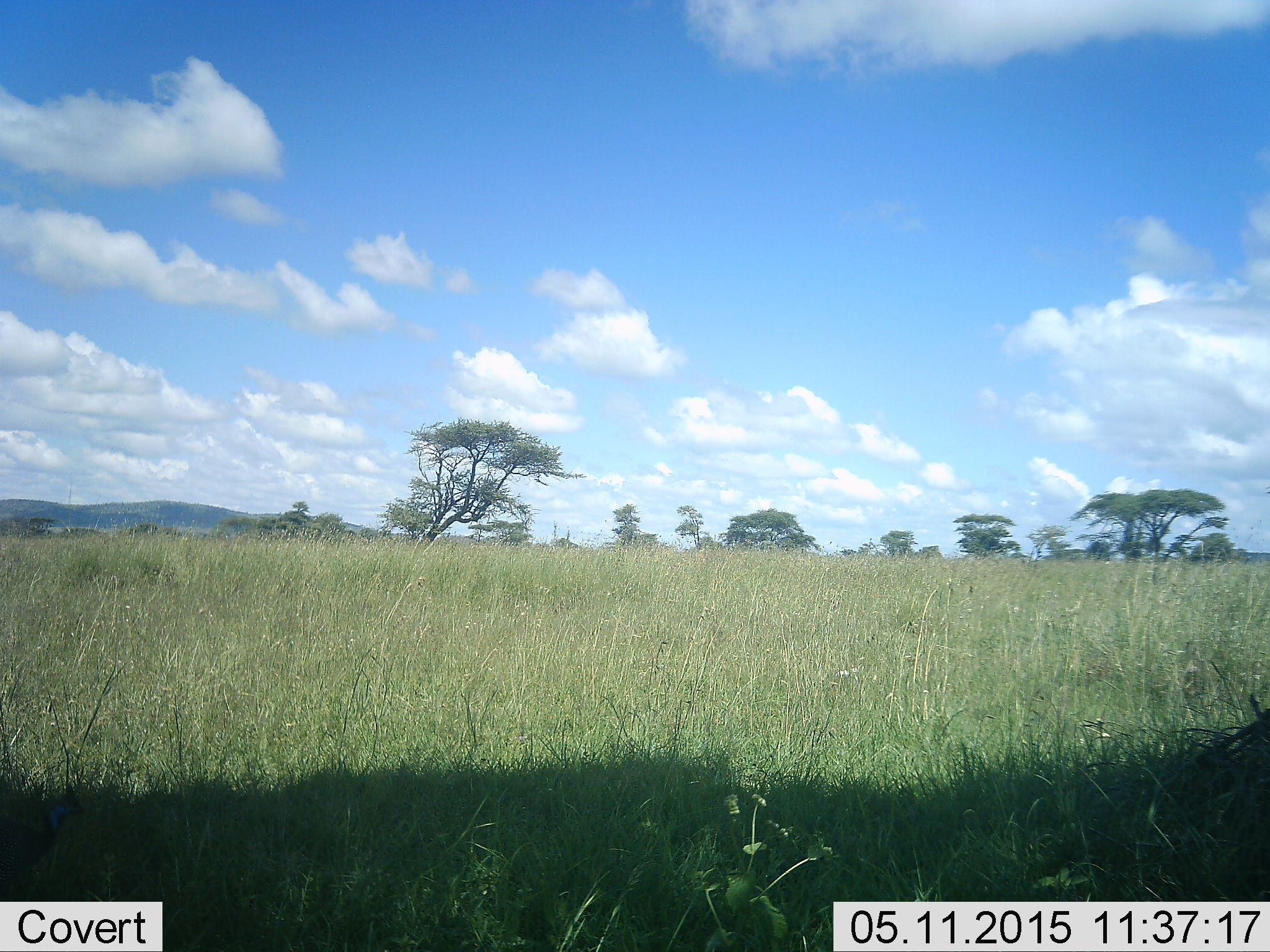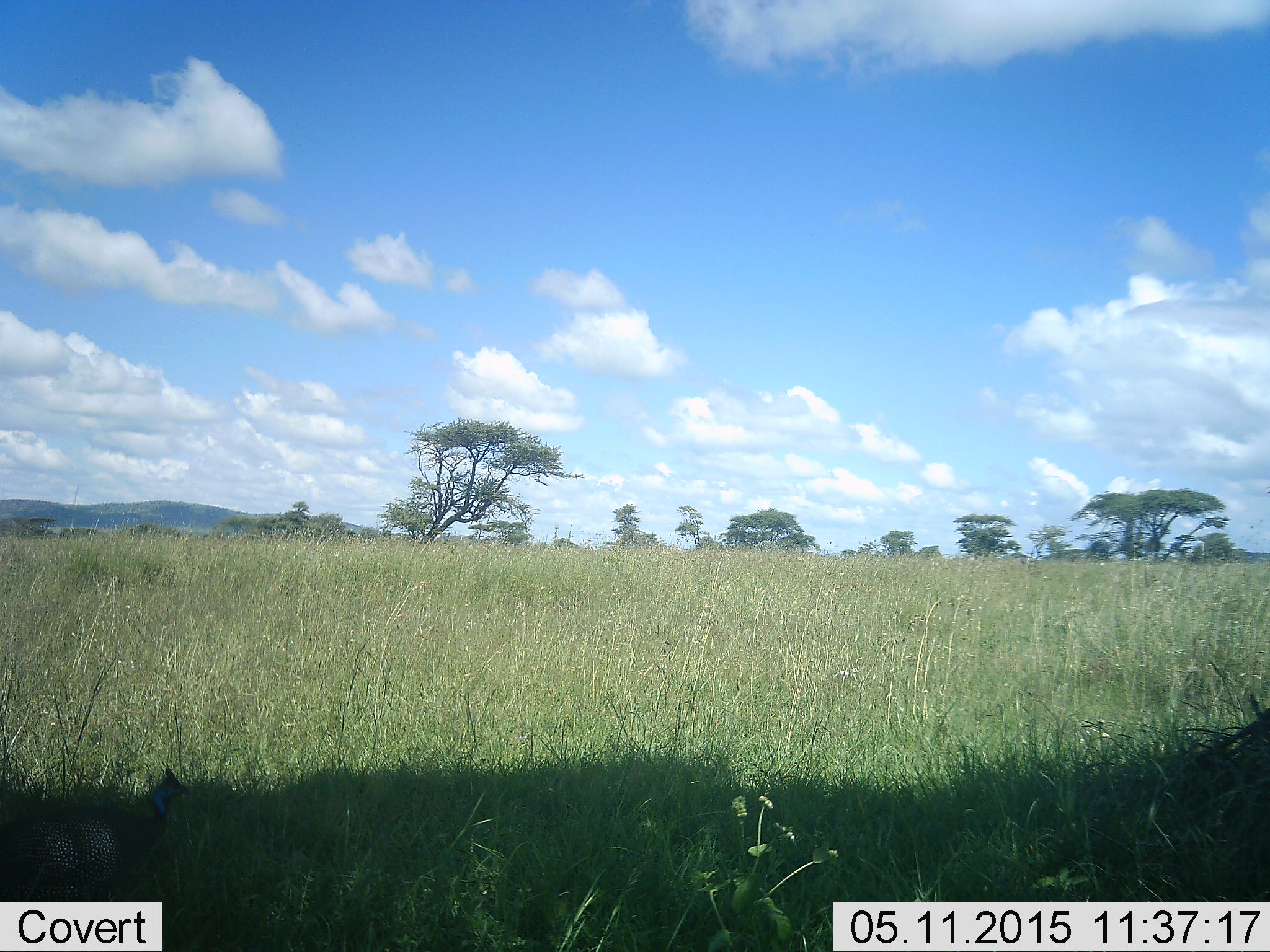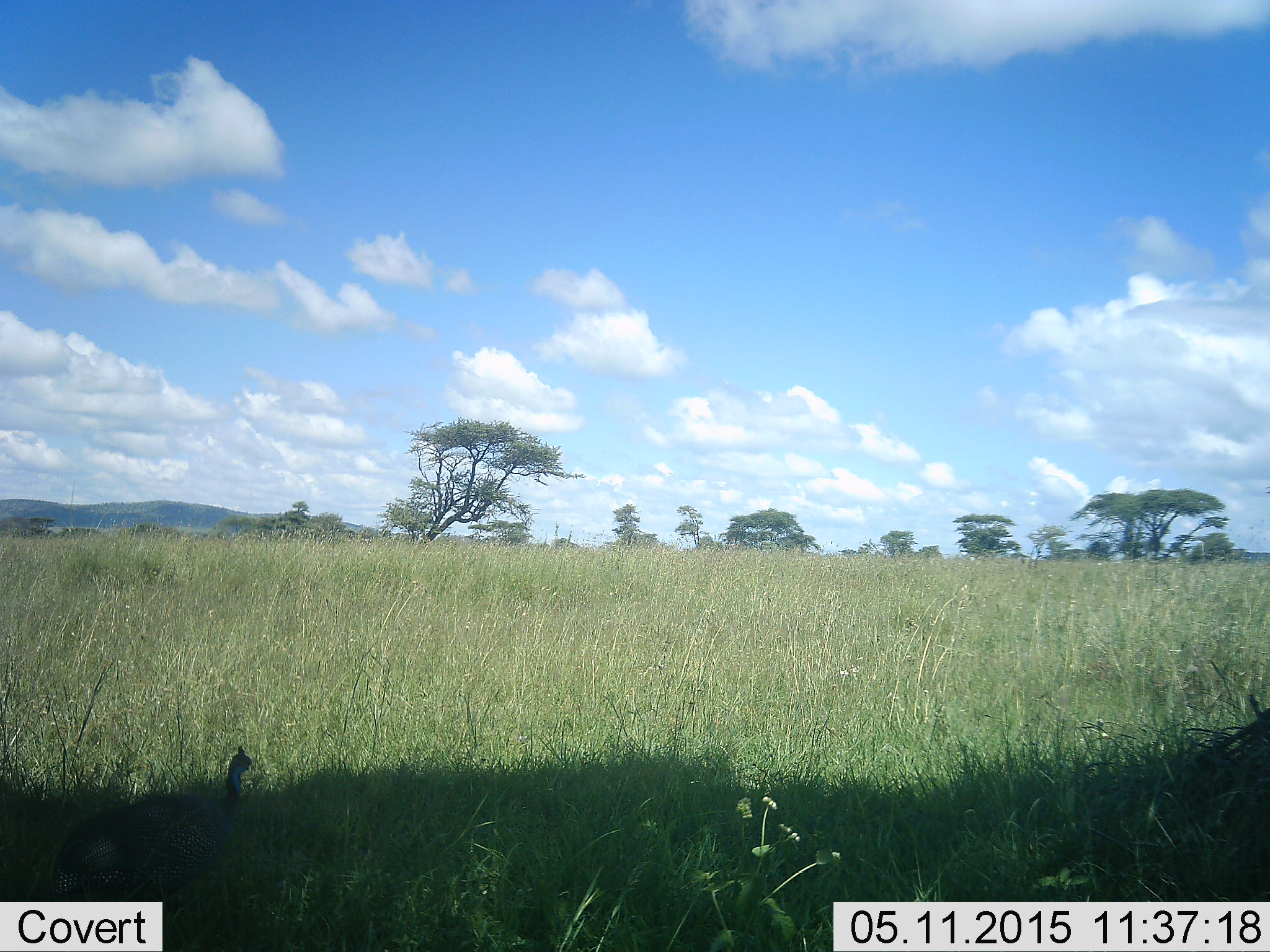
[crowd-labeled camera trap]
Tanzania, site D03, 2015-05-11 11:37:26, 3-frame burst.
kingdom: Animalia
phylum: Chordata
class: Aves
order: Galliformes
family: Numididae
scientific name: Numididae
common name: guinea fowl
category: guineafowl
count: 1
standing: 30%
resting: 0%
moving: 90%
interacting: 0%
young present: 0%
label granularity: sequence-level